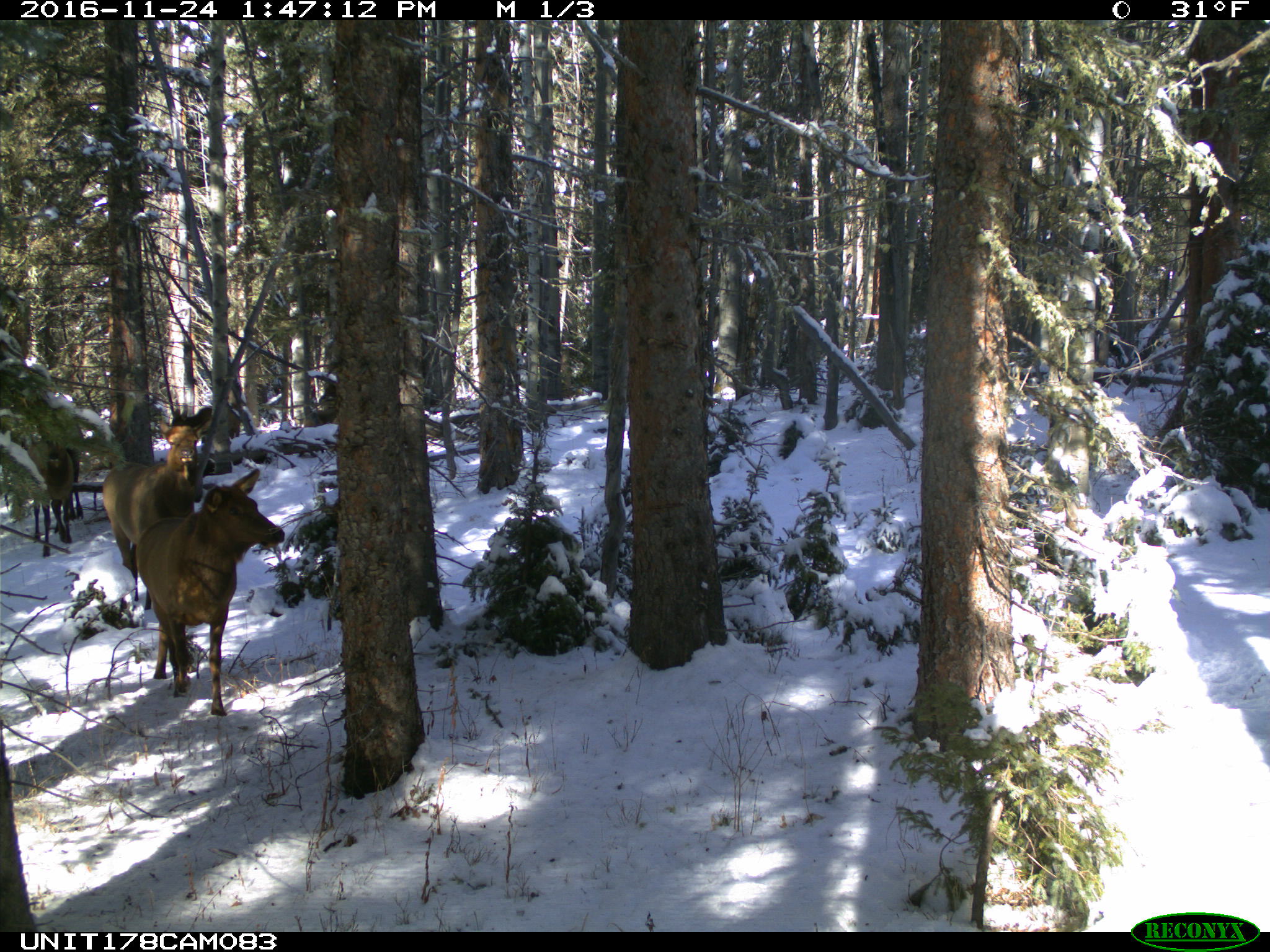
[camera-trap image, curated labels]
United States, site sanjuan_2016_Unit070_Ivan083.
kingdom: Animalia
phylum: Chordata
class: Mammalia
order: Artiodactyla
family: Cervidae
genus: Cervus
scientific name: Cervus elaphus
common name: red deer